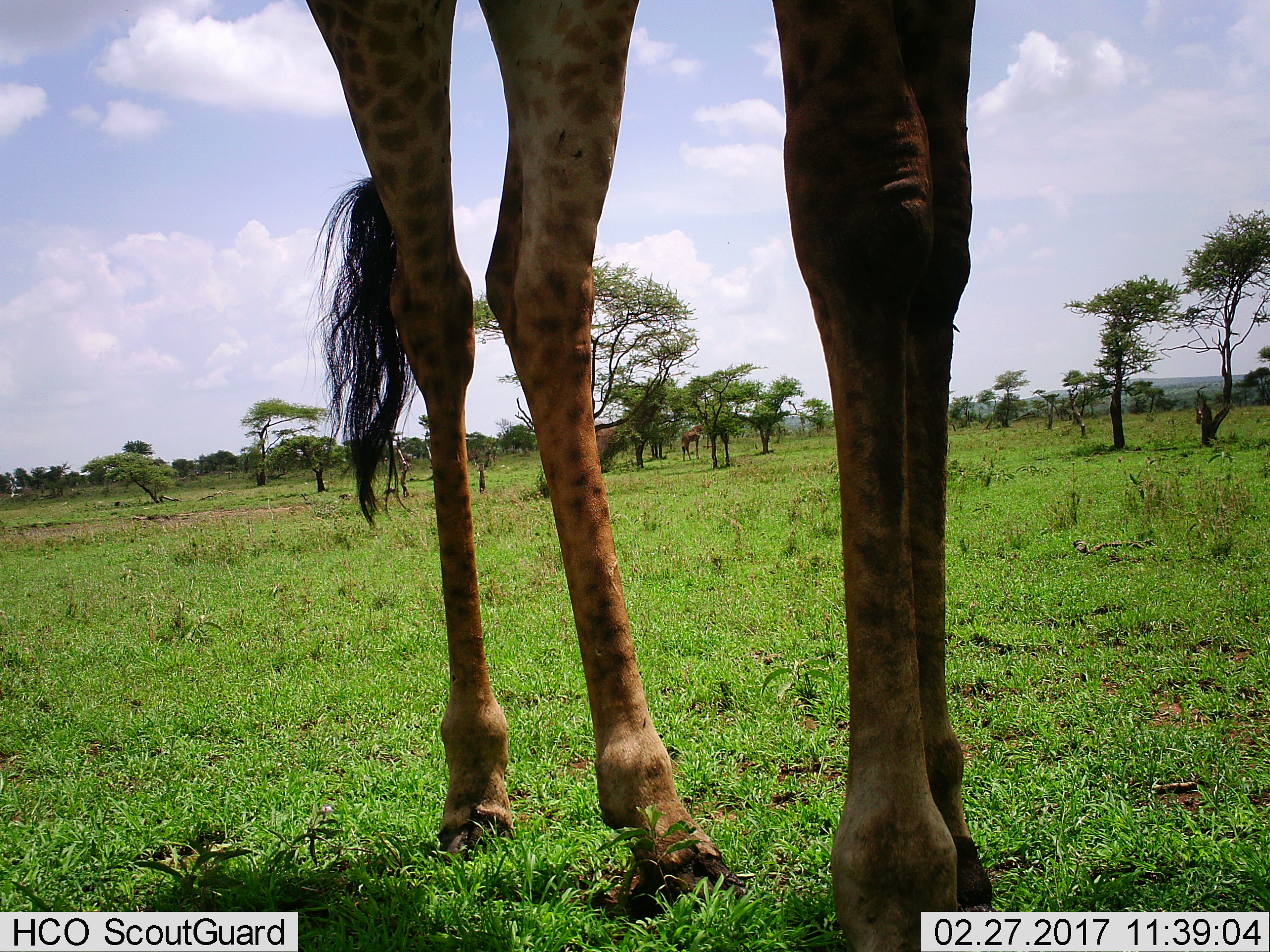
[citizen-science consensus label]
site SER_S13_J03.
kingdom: Animalia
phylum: Chordata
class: Mammalia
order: Artiodactyla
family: Giraffidae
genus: Giraffa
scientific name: Giraffa camelopardalis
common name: giraffe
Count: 2.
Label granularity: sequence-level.